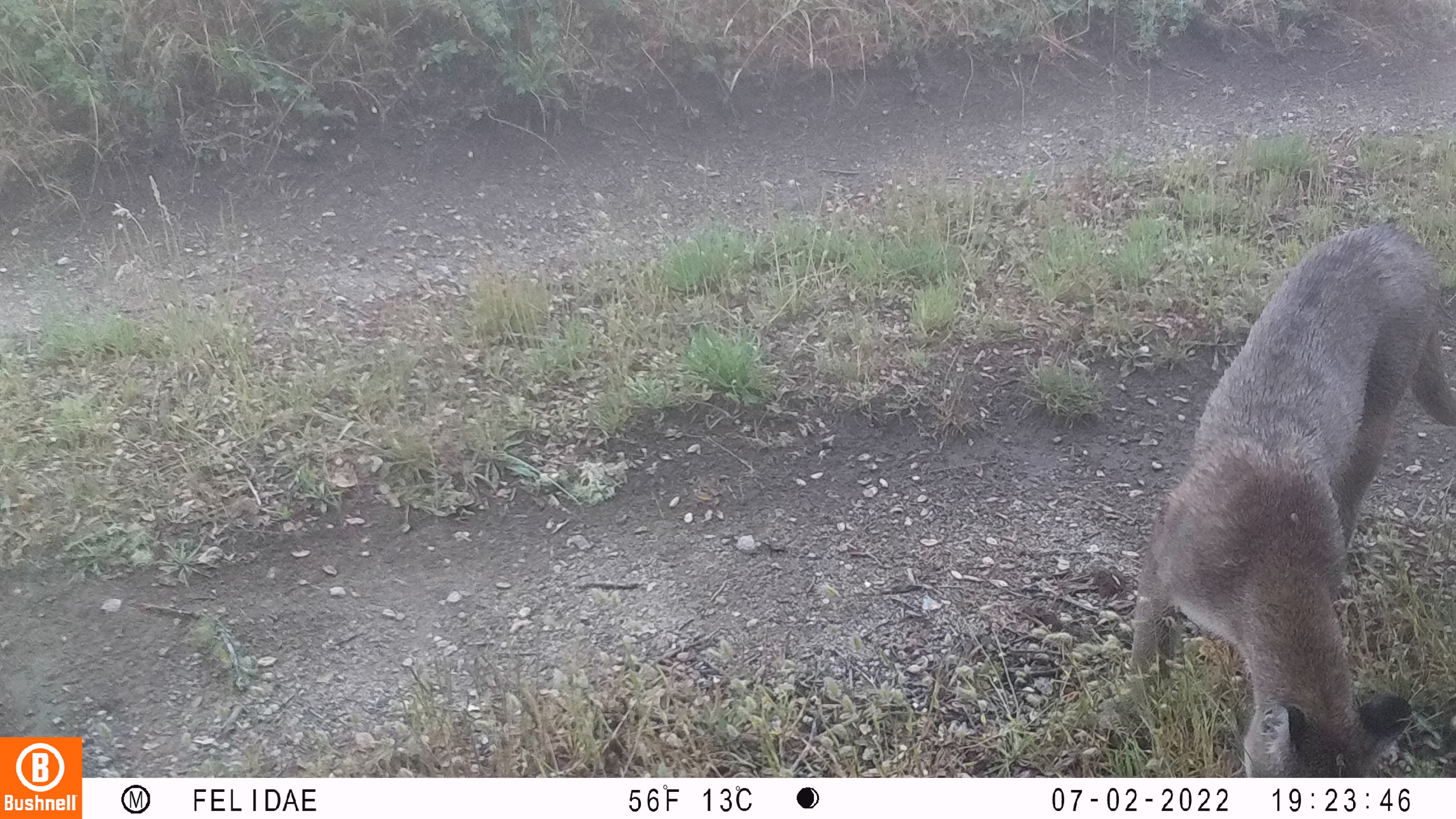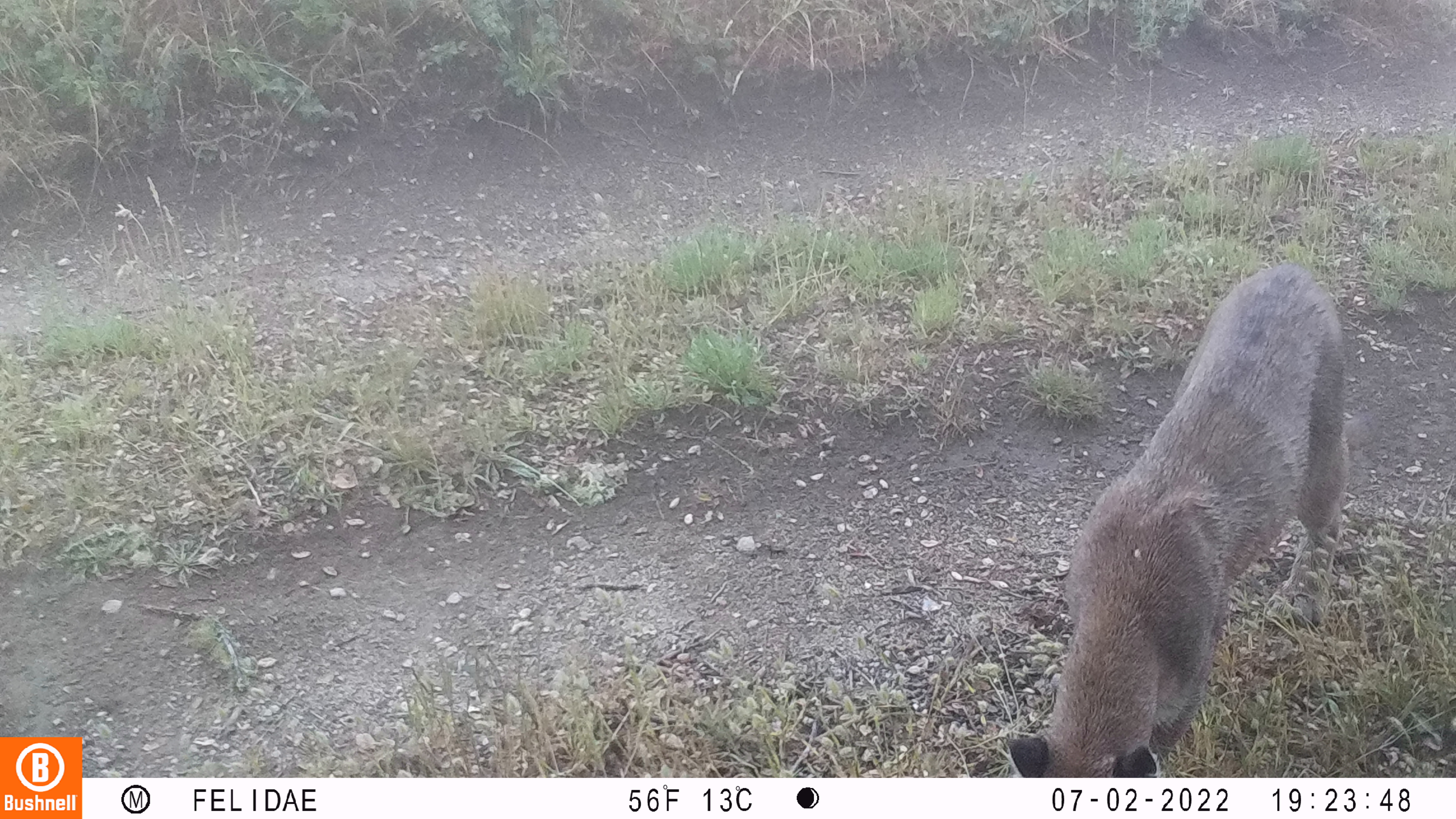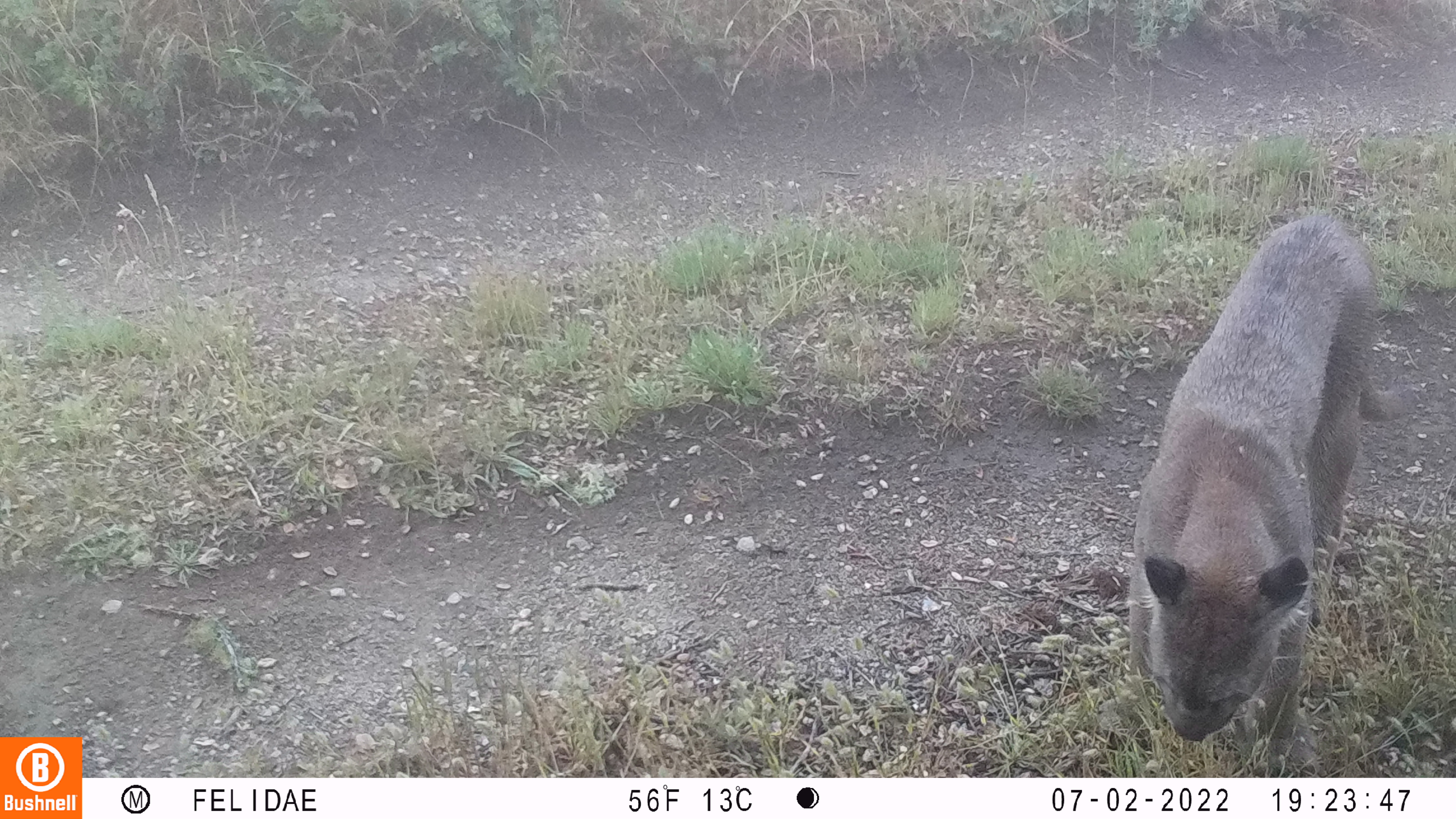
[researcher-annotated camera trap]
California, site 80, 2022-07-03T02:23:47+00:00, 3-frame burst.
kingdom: Animalia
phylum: Chordata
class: Mammalia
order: Carnivora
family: Felidae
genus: Puma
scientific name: Puma concolor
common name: puma